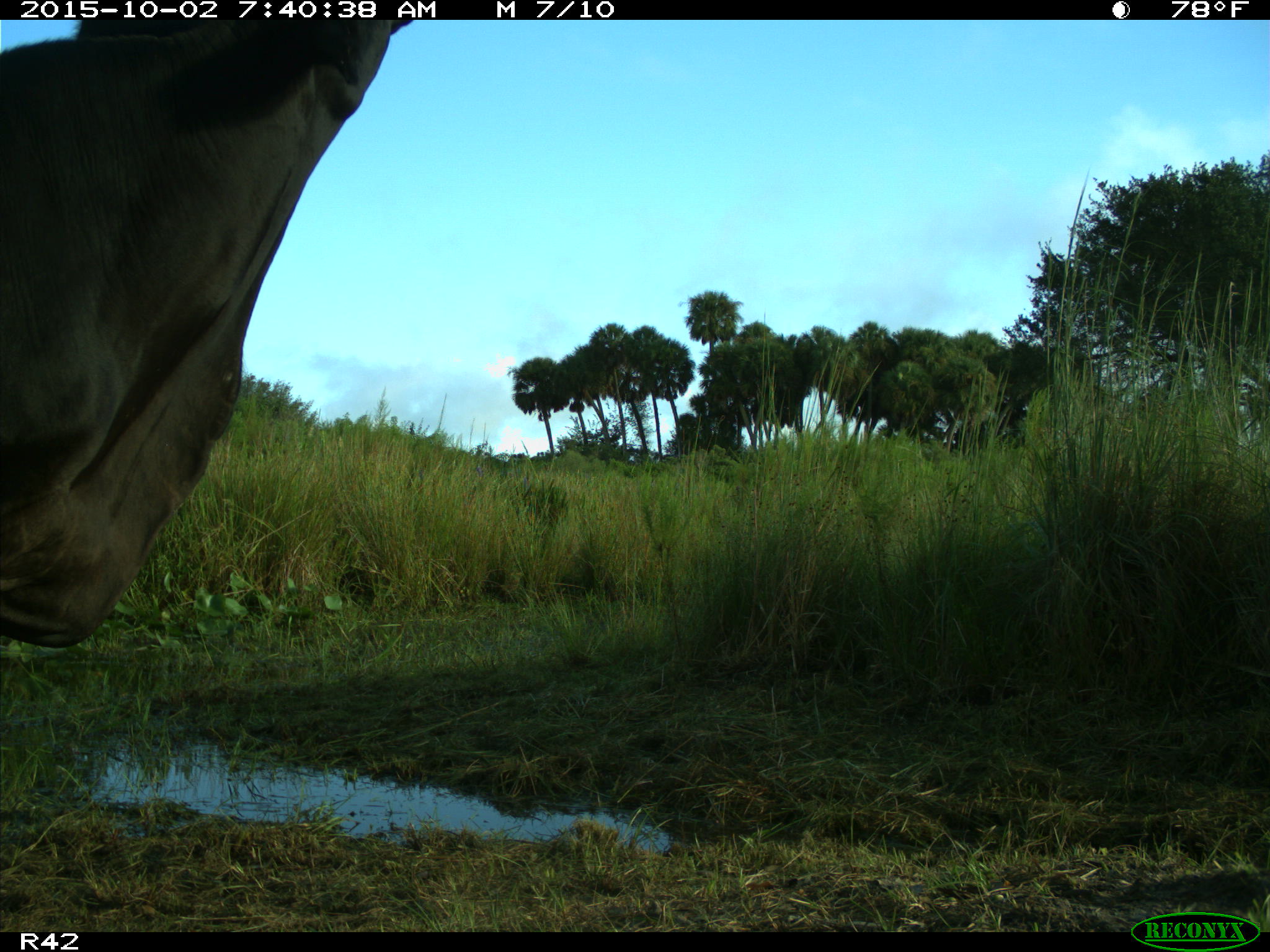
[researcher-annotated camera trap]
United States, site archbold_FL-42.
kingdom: Animalia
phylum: Chordata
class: Mammalia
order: Artiodactyla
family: Bovidae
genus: Bos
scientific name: Bos taurus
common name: domestic cow